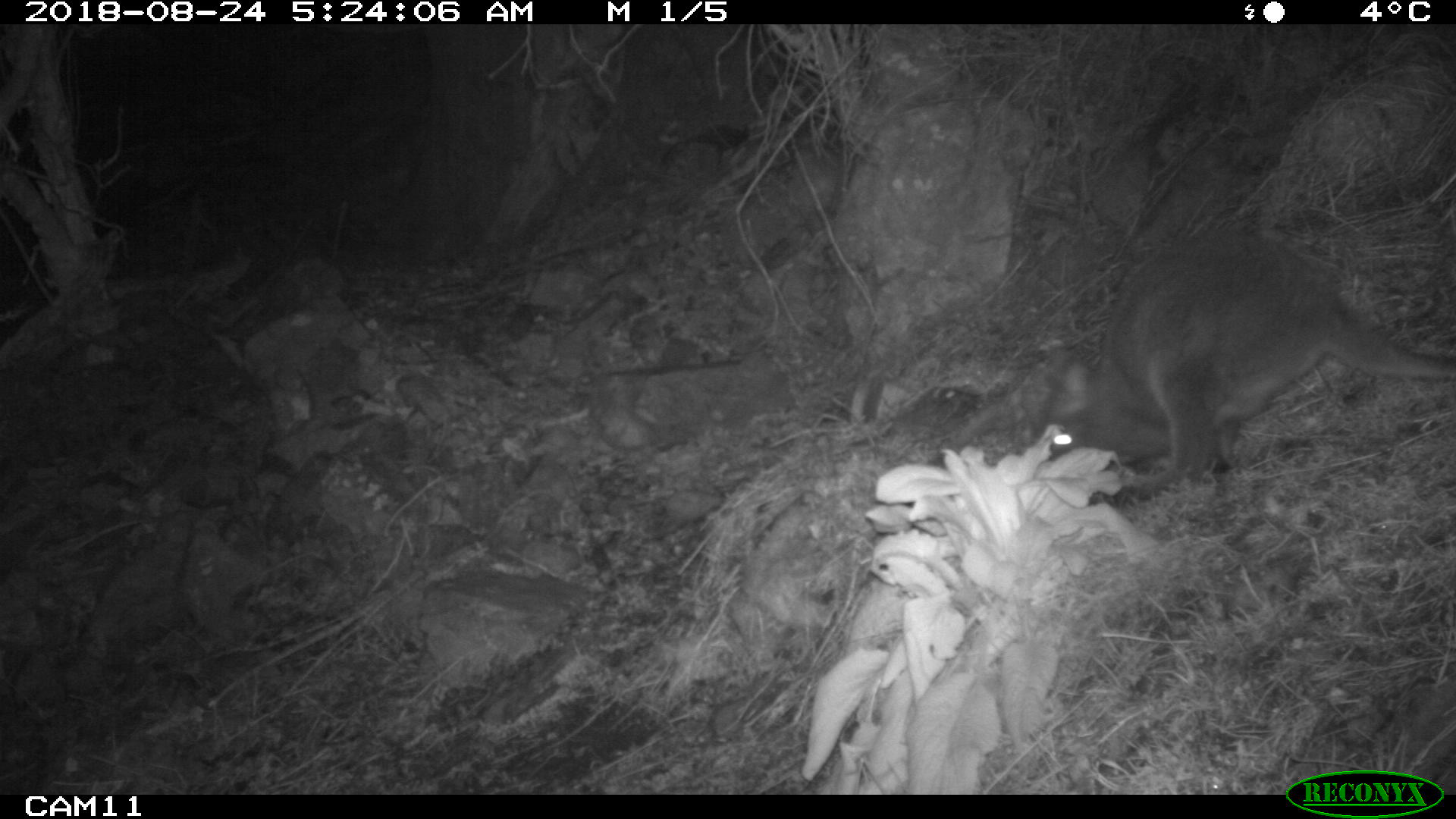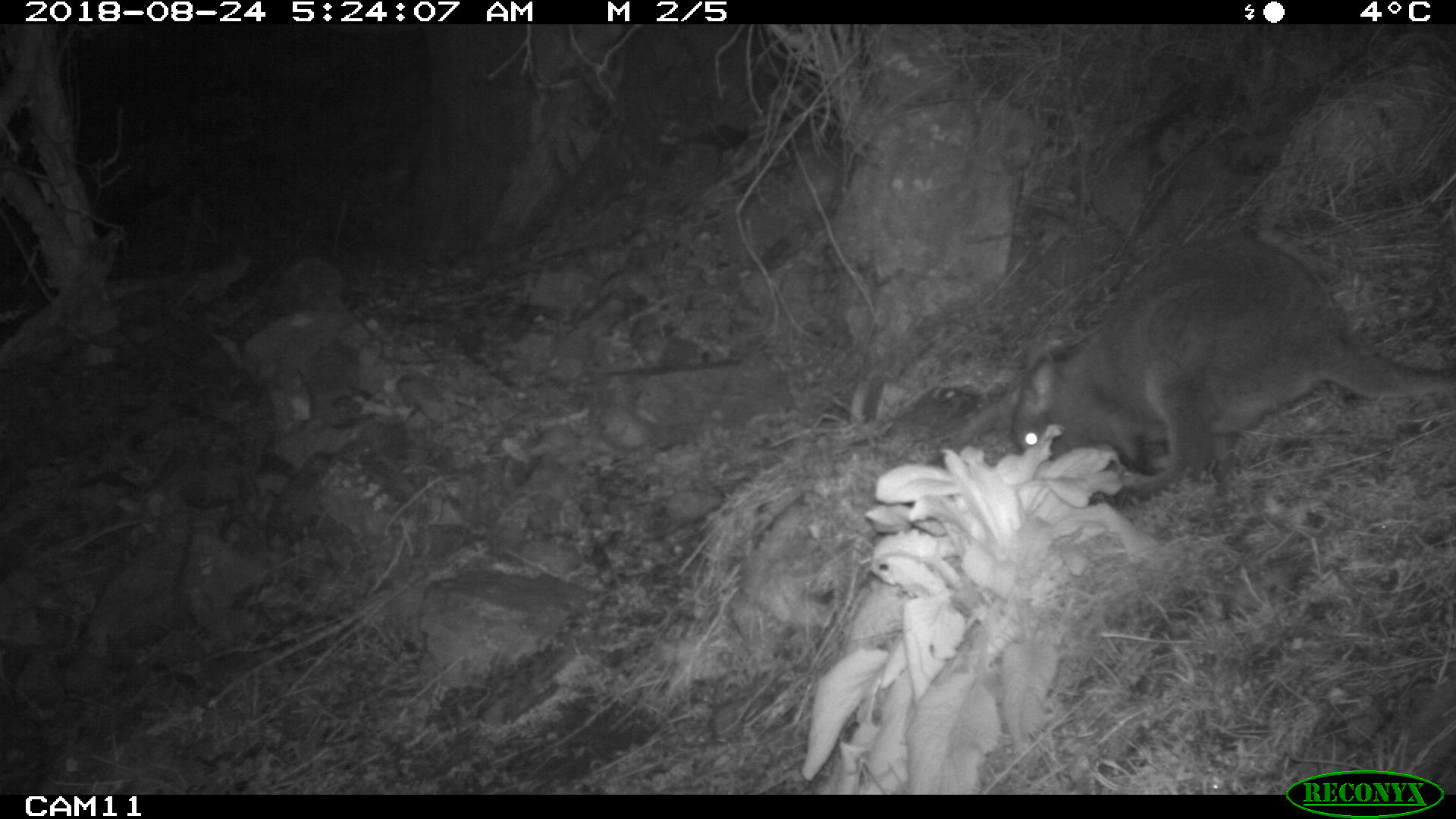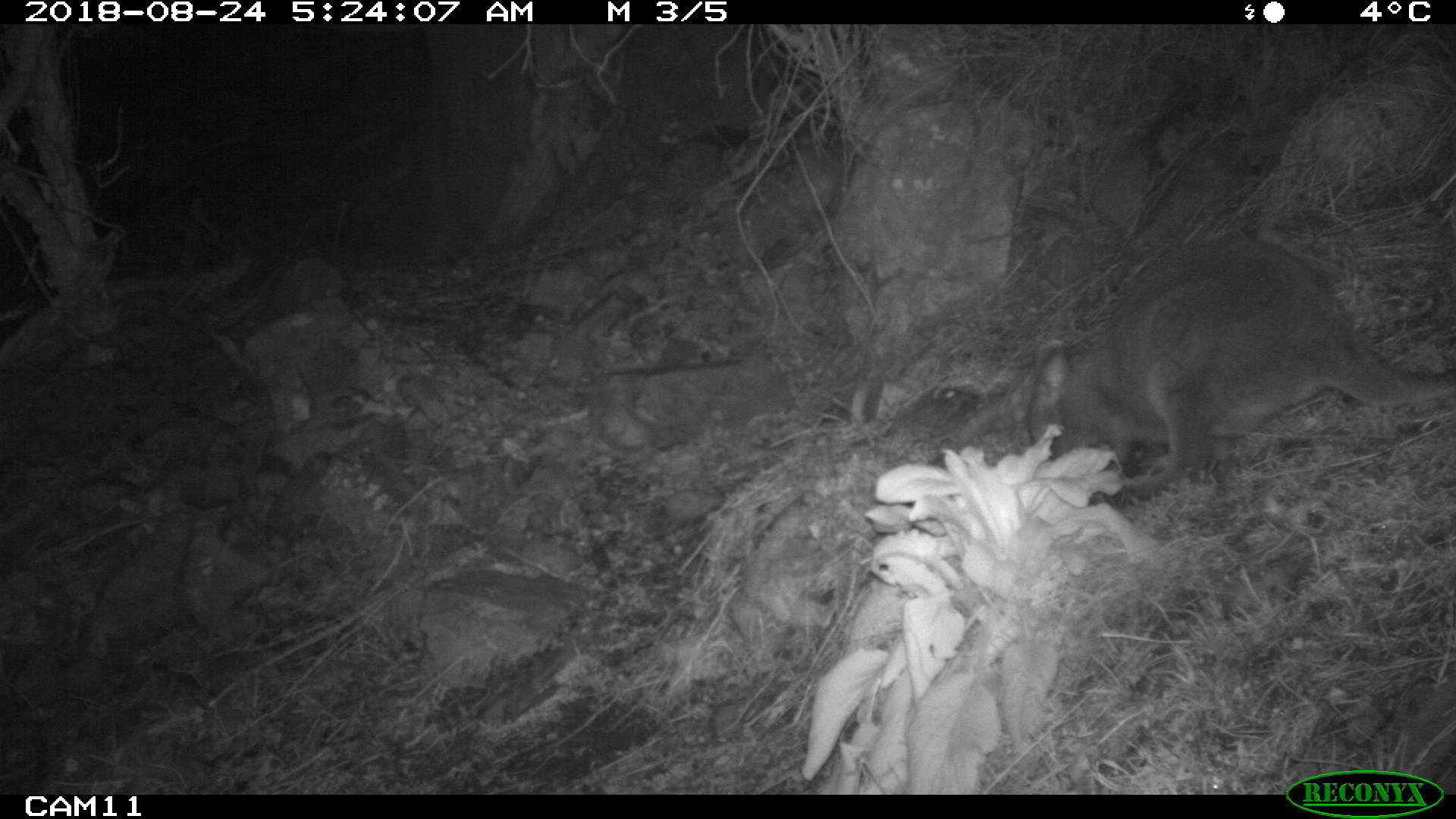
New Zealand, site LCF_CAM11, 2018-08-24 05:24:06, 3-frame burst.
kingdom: Animalia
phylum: Chordata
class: Mammalia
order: Diprotodontia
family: Macropodidae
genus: Notamacropus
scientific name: Notamacropus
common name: wallaby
Wallaby (Notamacropus).